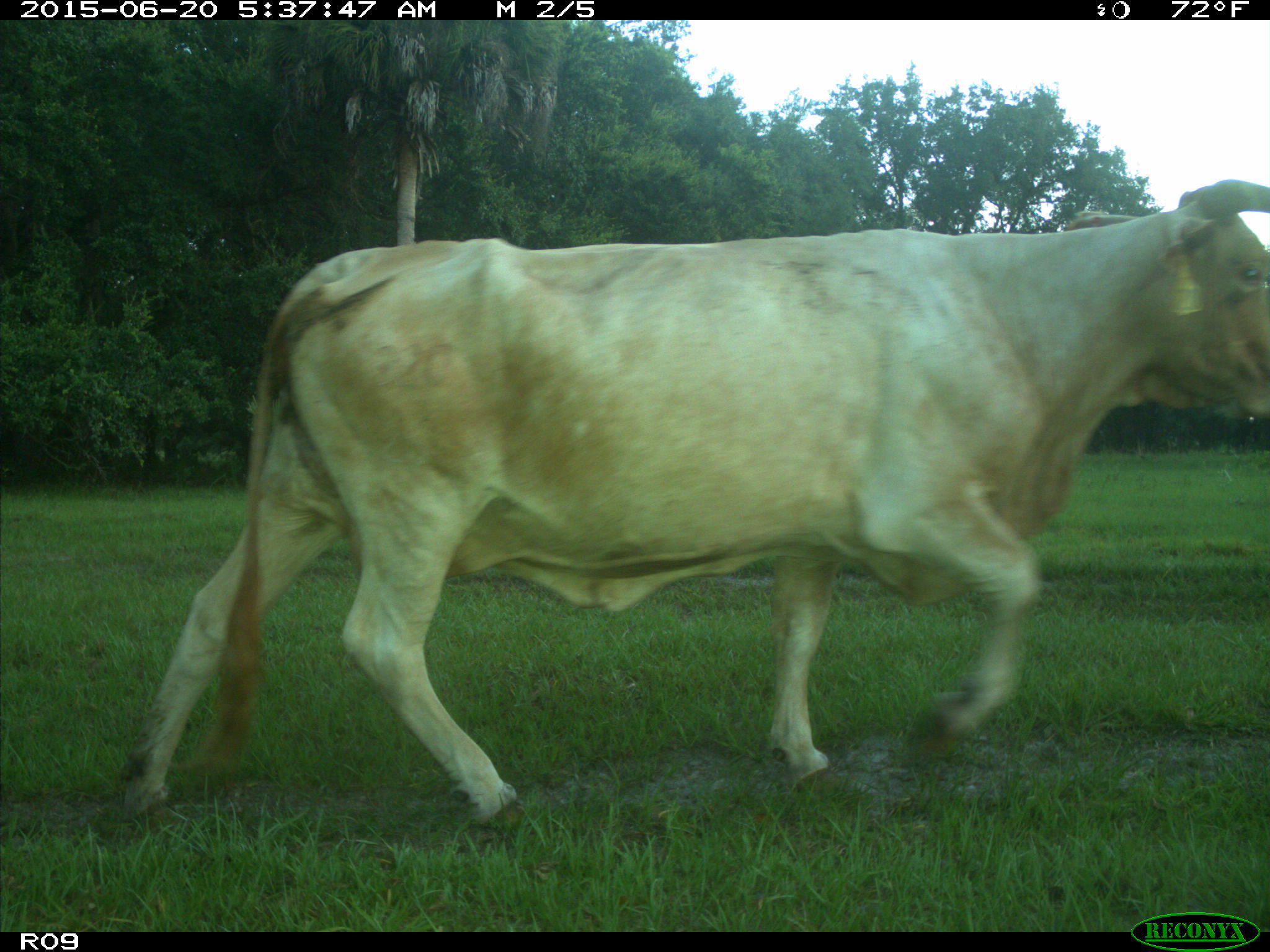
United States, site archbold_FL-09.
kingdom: Animalia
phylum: Chordata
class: Mammalia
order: Artiodactyla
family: Bovidae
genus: Bos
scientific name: Bos taurus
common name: domestic cow